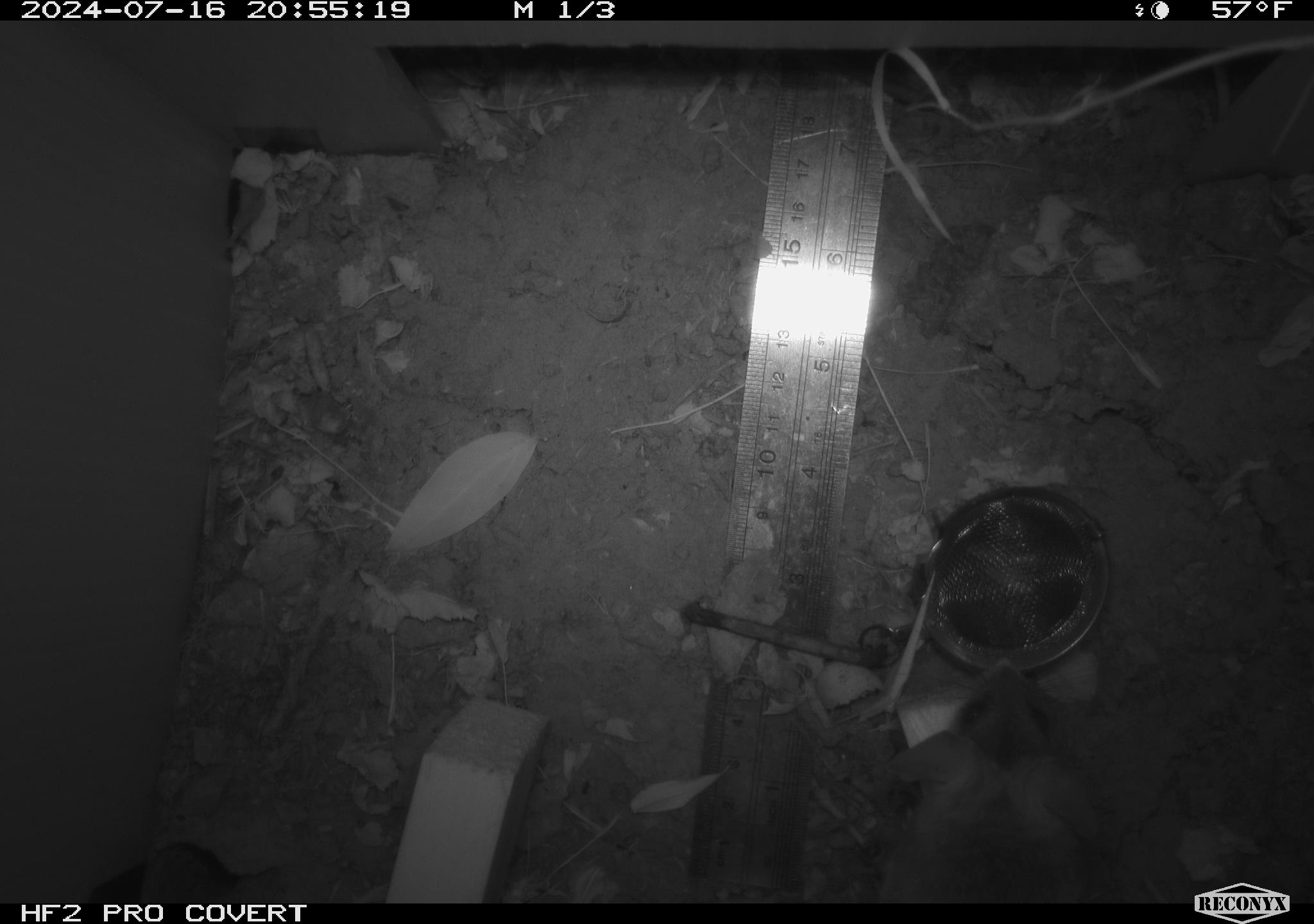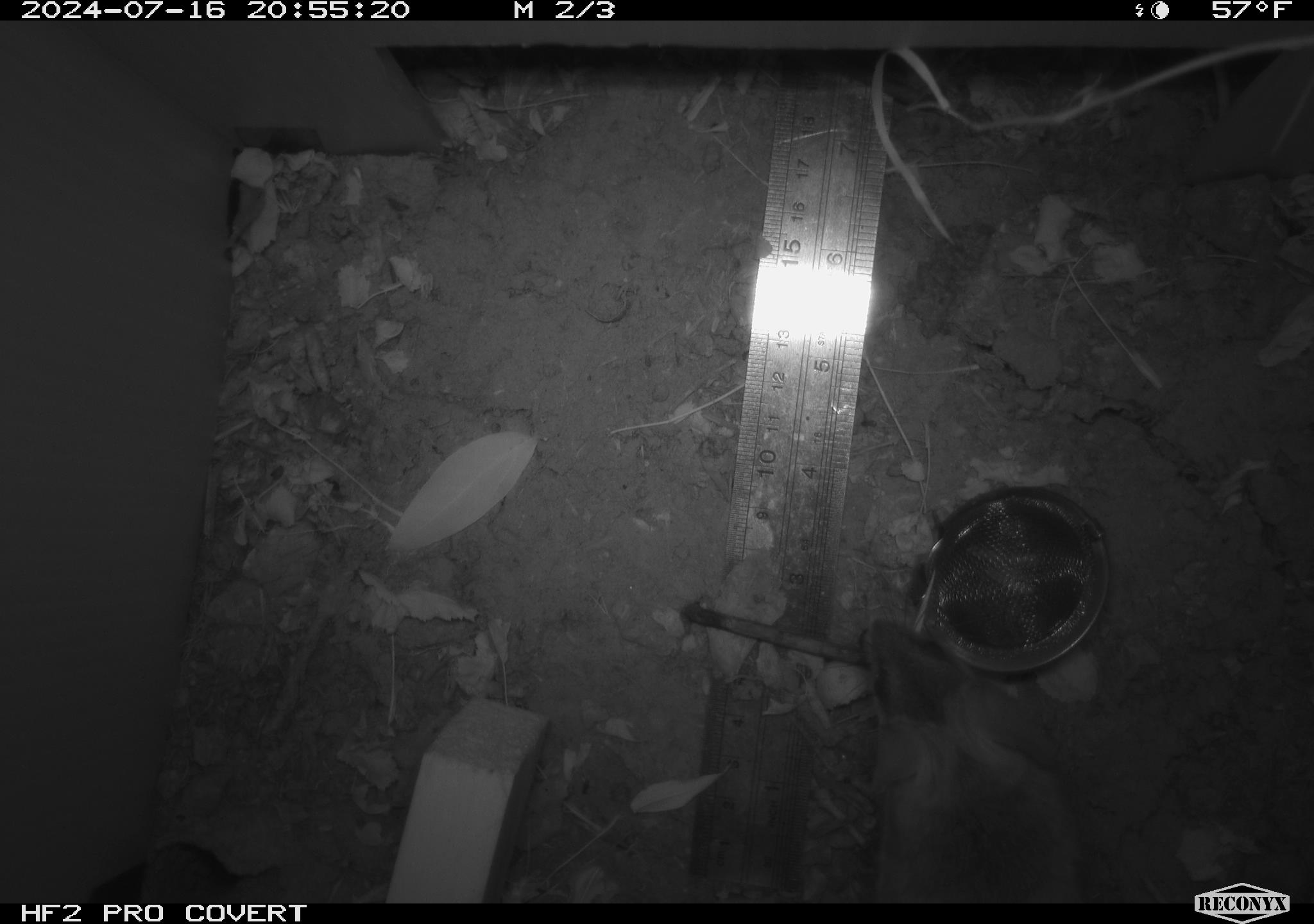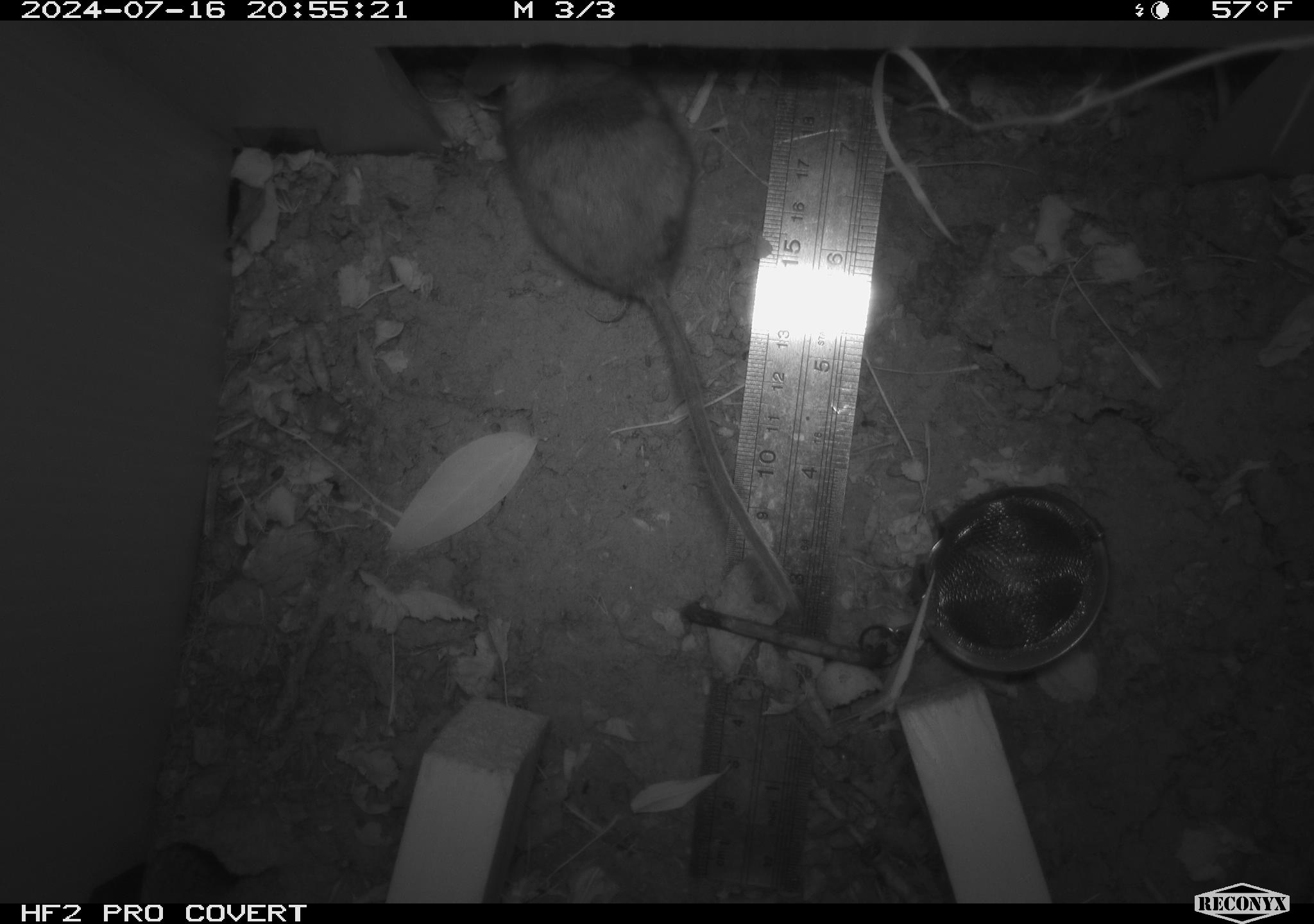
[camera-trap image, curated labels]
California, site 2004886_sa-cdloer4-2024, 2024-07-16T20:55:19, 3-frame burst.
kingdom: Animalia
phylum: Chordata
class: Mammalia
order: Rodentia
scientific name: Rodentia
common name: rodent